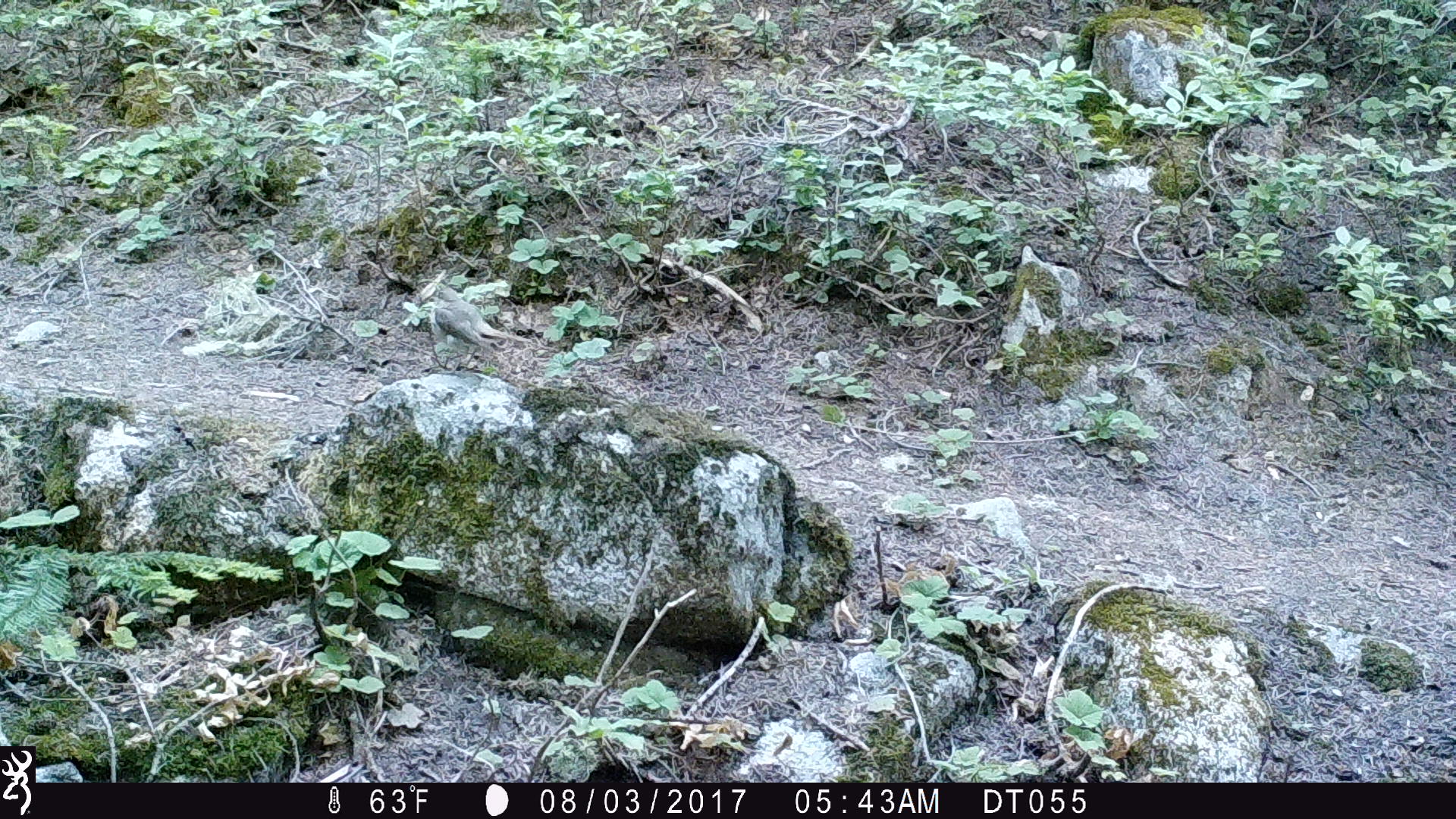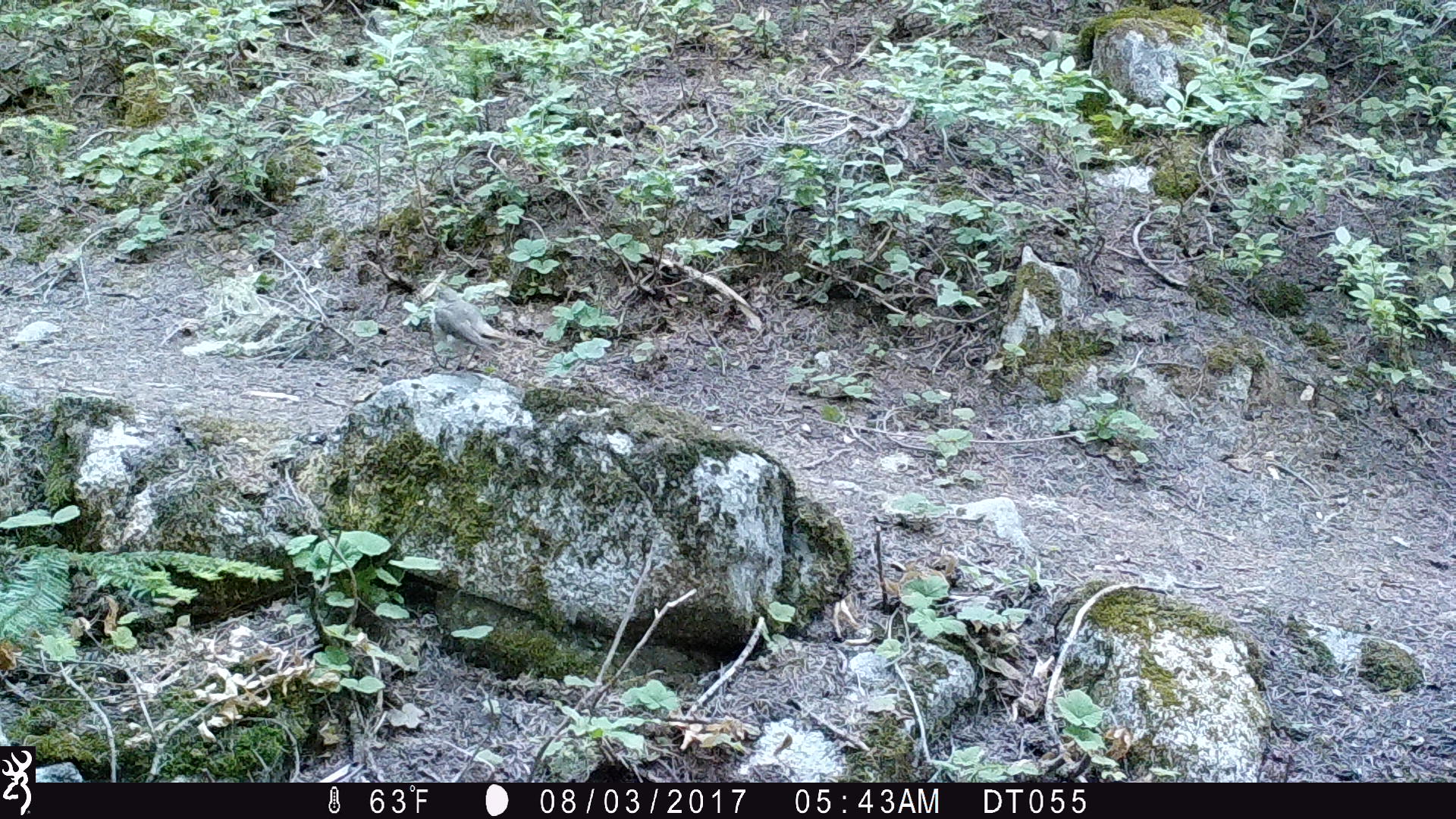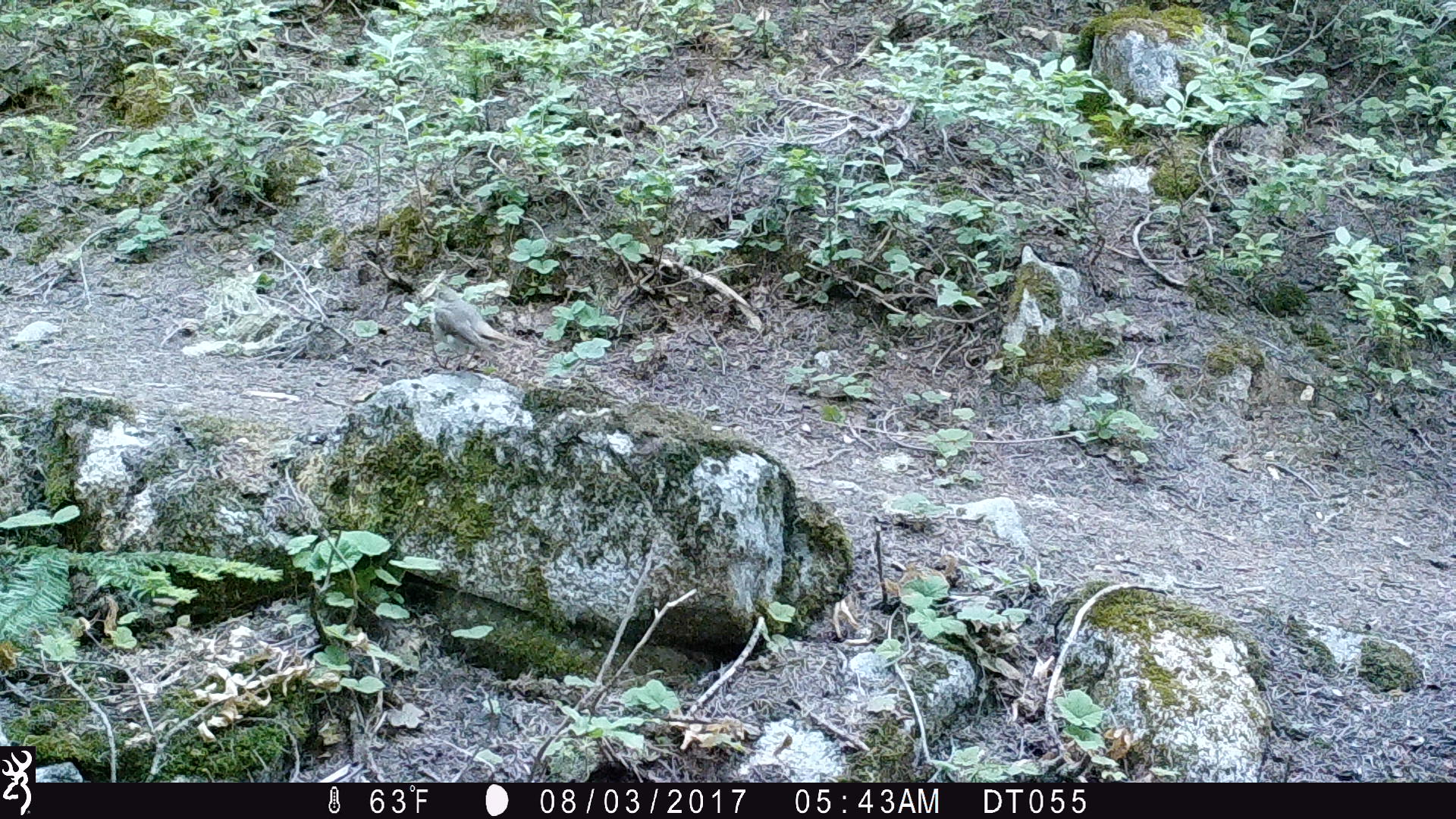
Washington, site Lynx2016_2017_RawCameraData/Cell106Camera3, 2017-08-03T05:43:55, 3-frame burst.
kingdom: Animalia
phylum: Chordata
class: Aves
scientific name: Aves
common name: birds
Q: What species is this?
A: Aves (birds).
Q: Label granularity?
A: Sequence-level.